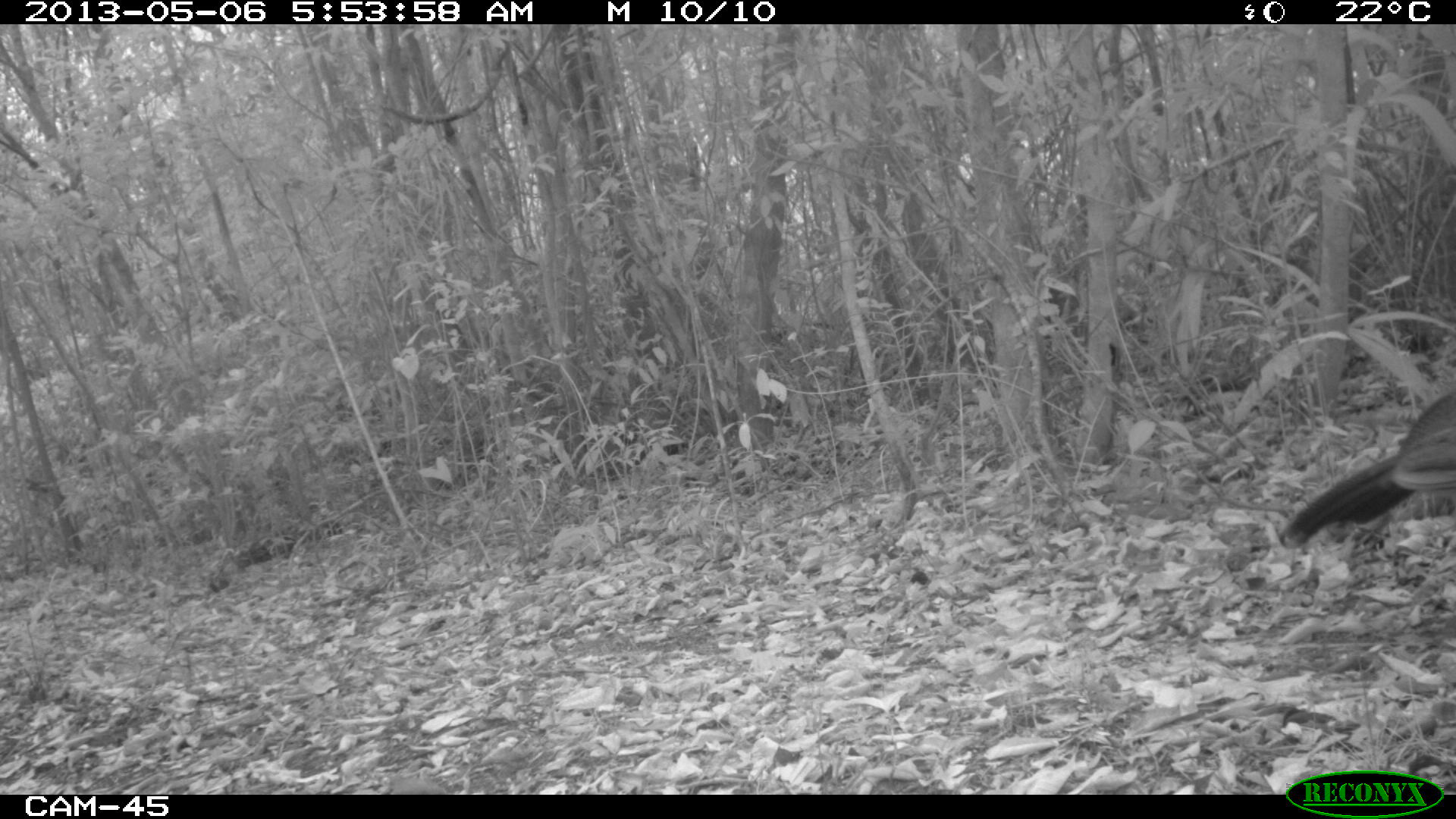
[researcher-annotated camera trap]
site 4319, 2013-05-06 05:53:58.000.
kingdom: Animalia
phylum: Chordata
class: Aves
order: Galliformes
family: Cracidae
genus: Crax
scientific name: Crax rubra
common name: great curassow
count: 1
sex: female